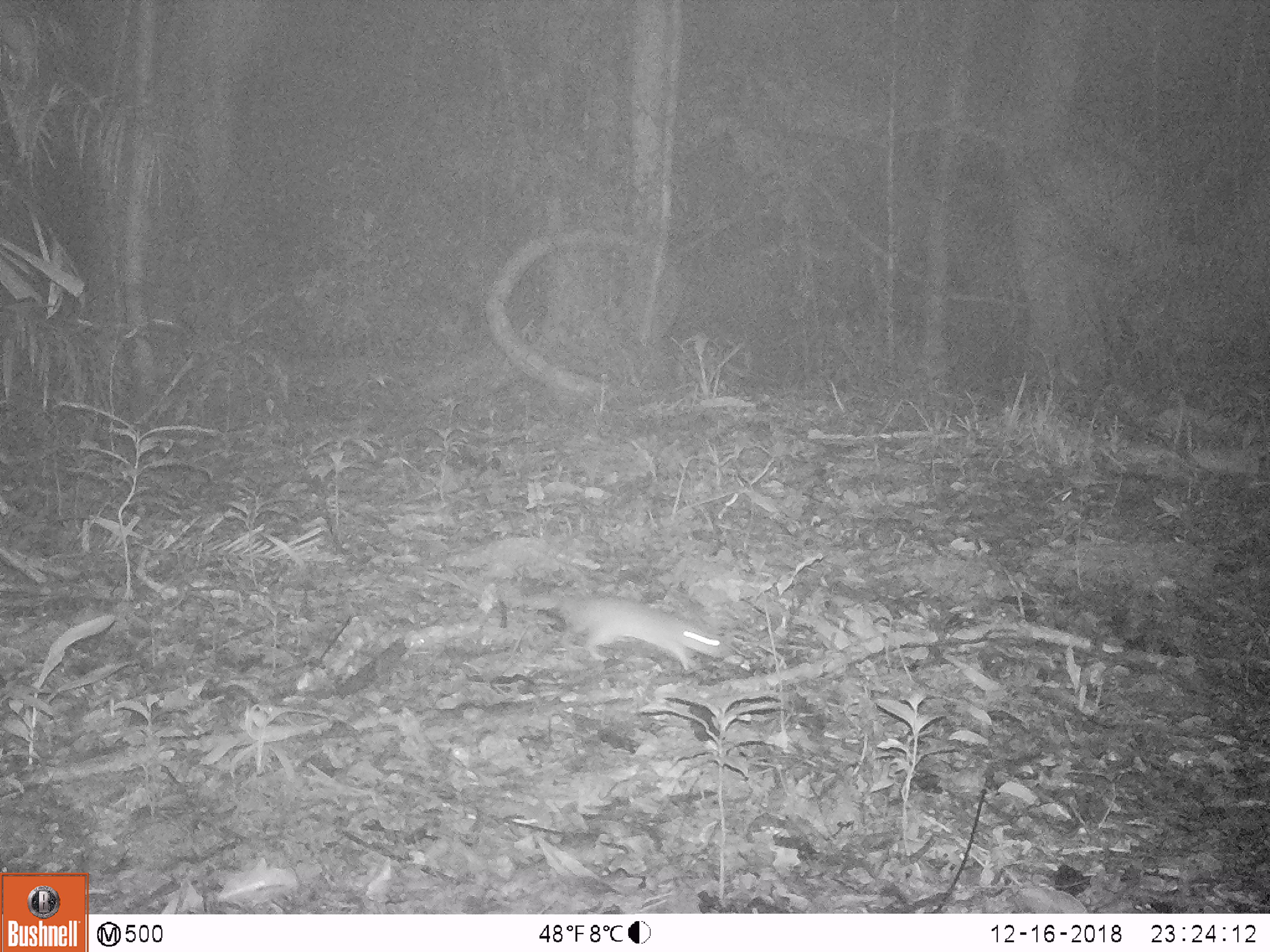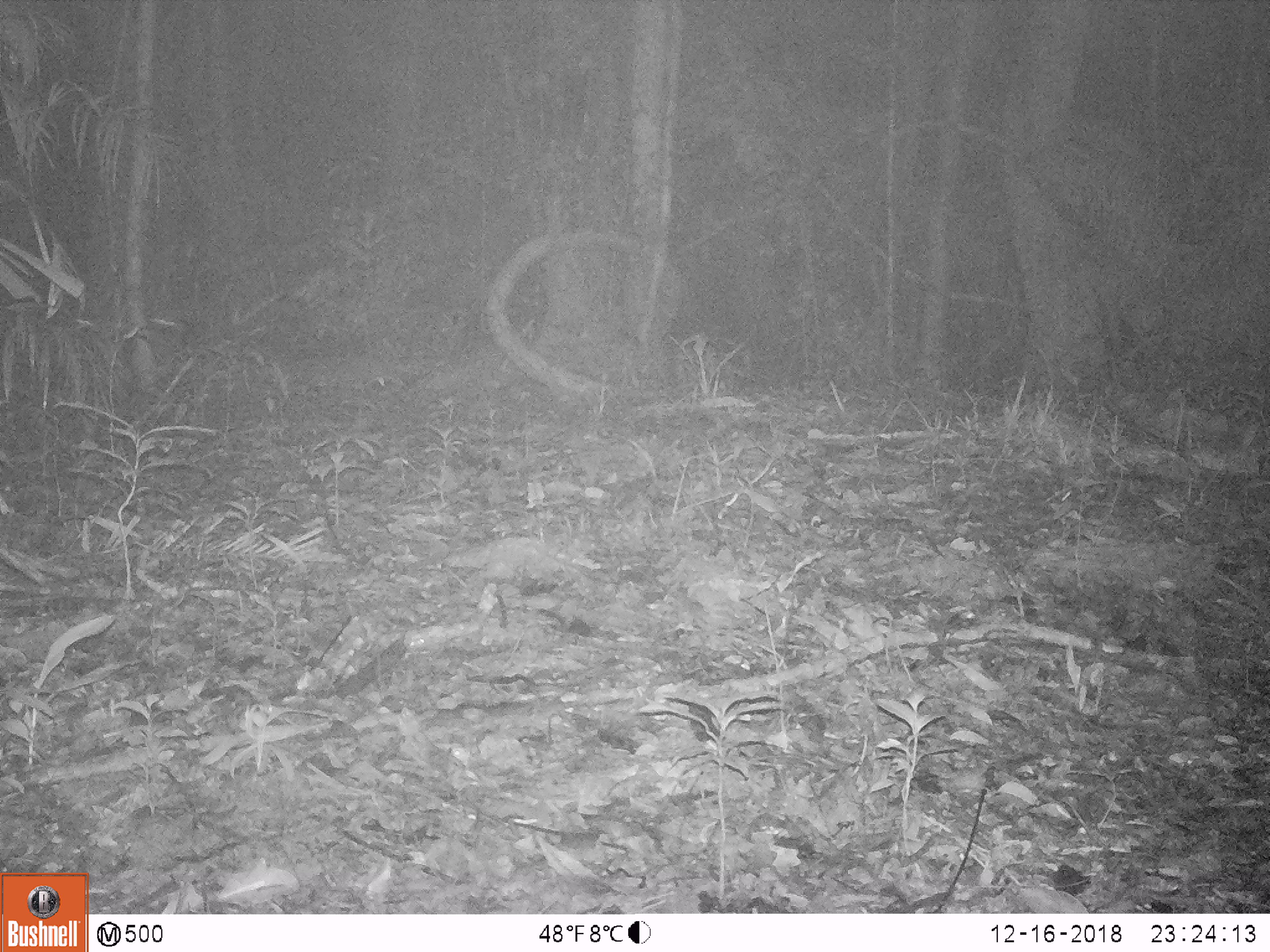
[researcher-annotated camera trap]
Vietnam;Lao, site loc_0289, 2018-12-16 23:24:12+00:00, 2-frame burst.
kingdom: Animalia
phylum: Chordata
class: Mammalia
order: Rodentia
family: Muridae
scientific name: Muridae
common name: old-world mice and rats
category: unidentified murid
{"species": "unidentified murid (old-world mice and rats) (Muridae)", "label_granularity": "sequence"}